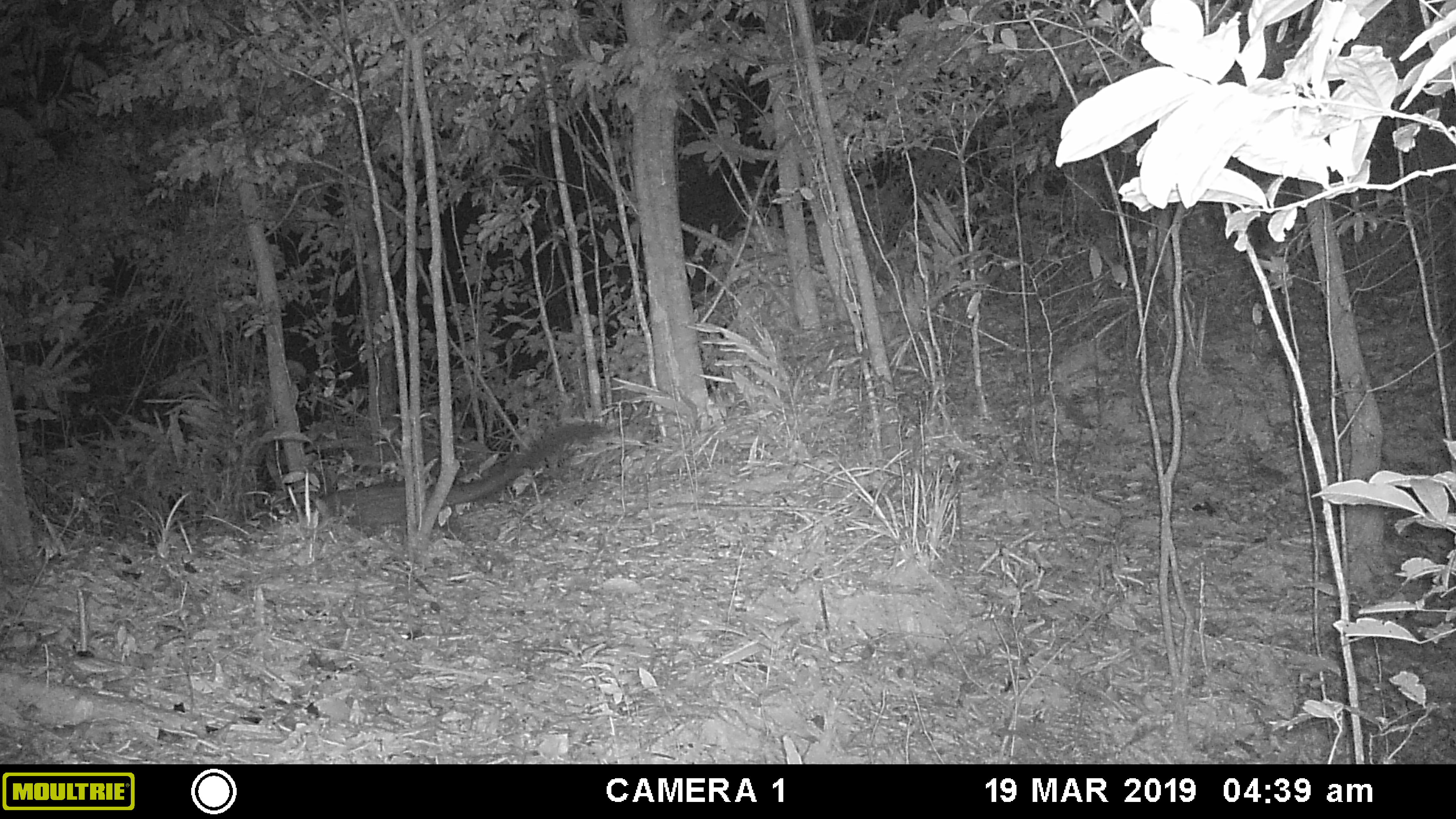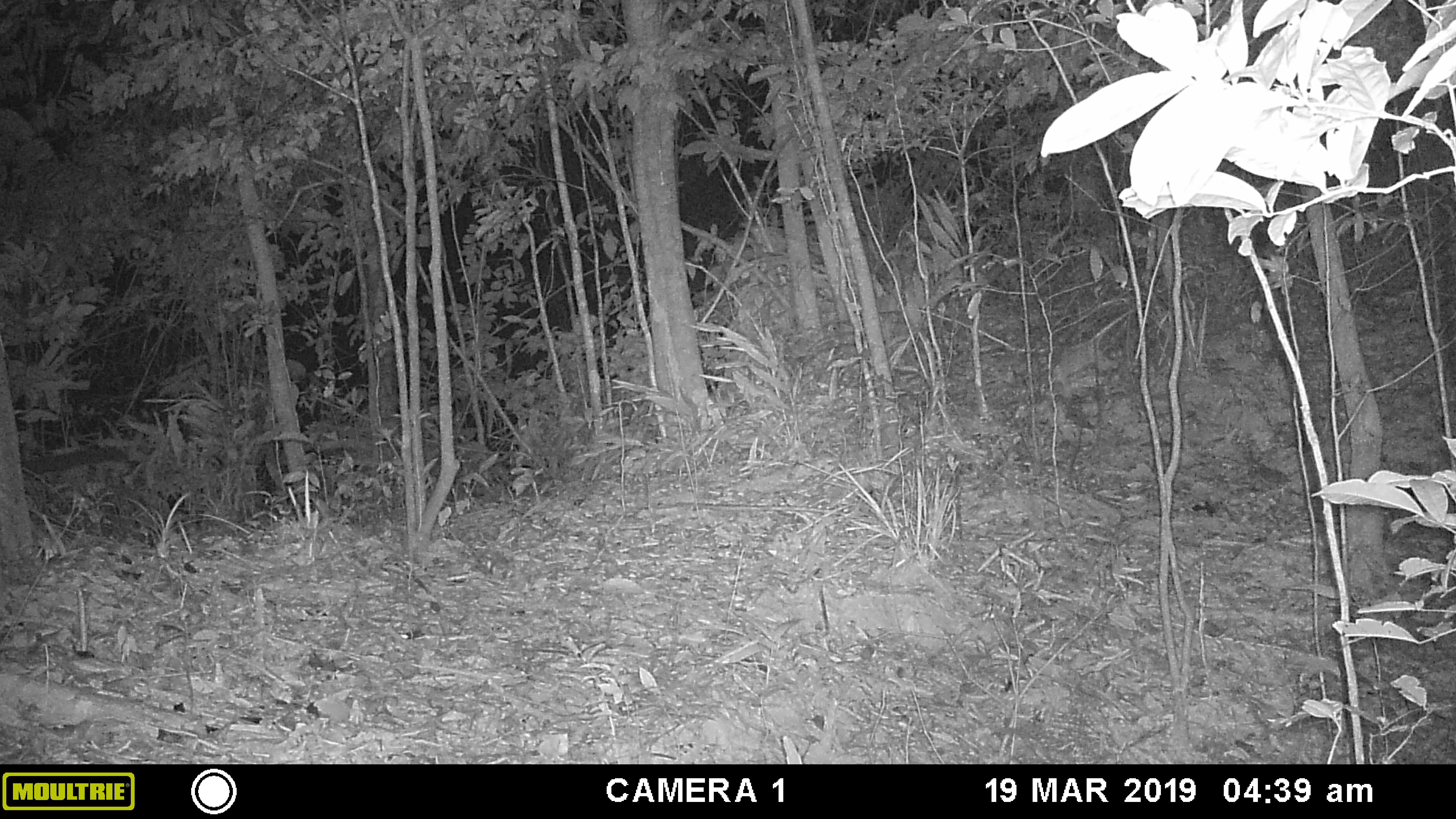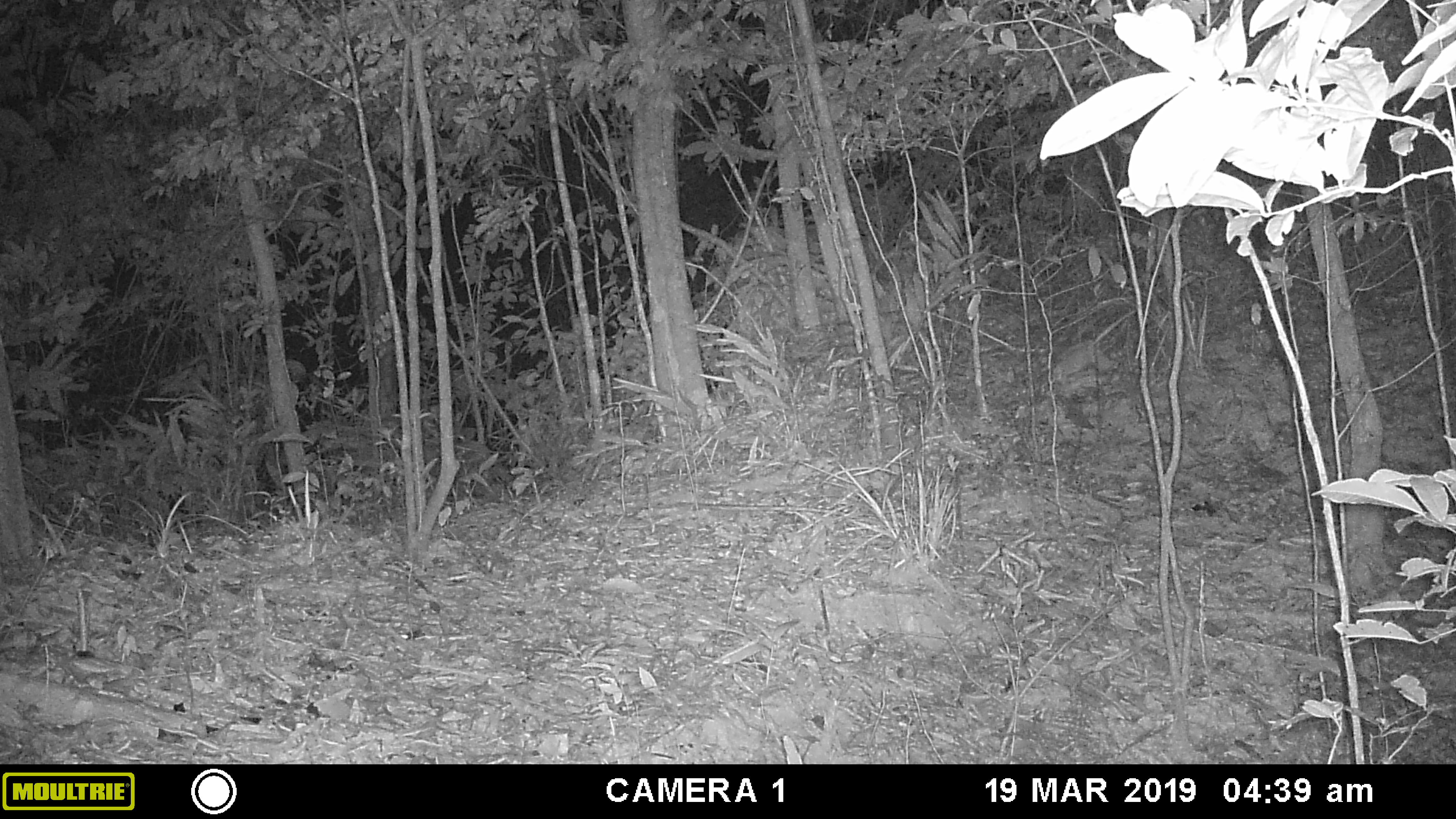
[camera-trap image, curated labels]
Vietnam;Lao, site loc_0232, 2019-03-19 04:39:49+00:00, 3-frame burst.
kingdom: Animalia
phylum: Chordata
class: Mammalia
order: Carnivora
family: Viverridae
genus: Paradoxurus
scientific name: Paradoxurus hermaphroditus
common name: common palm civet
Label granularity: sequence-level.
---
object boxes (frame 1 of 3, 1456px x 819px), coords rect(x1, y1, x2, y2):
common palm civet: rect(290, 421, 613, 537)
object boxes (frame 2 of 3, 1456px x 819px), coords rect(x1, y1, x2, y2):
common palm civet: rect(20, 446, 130, 478)